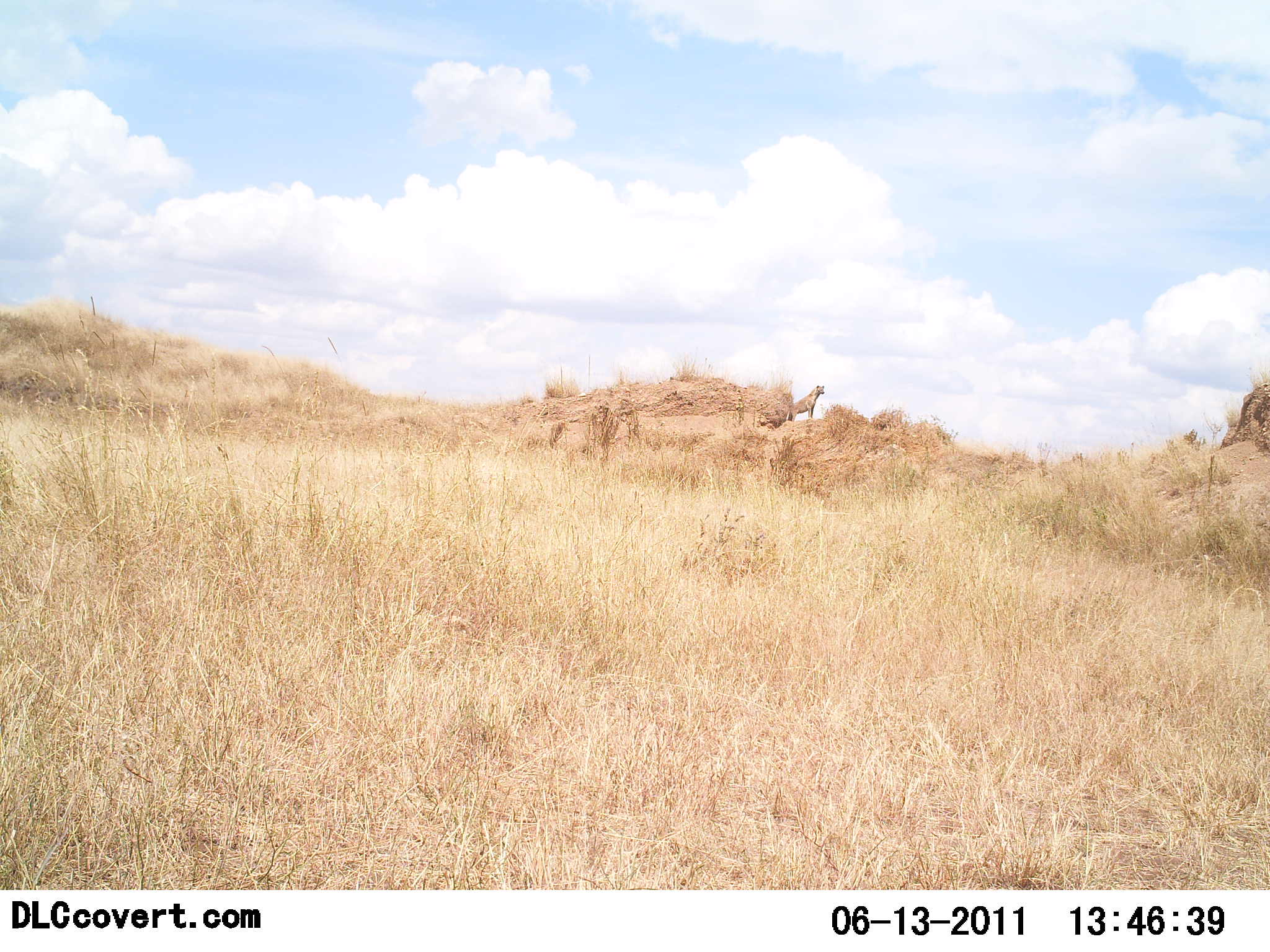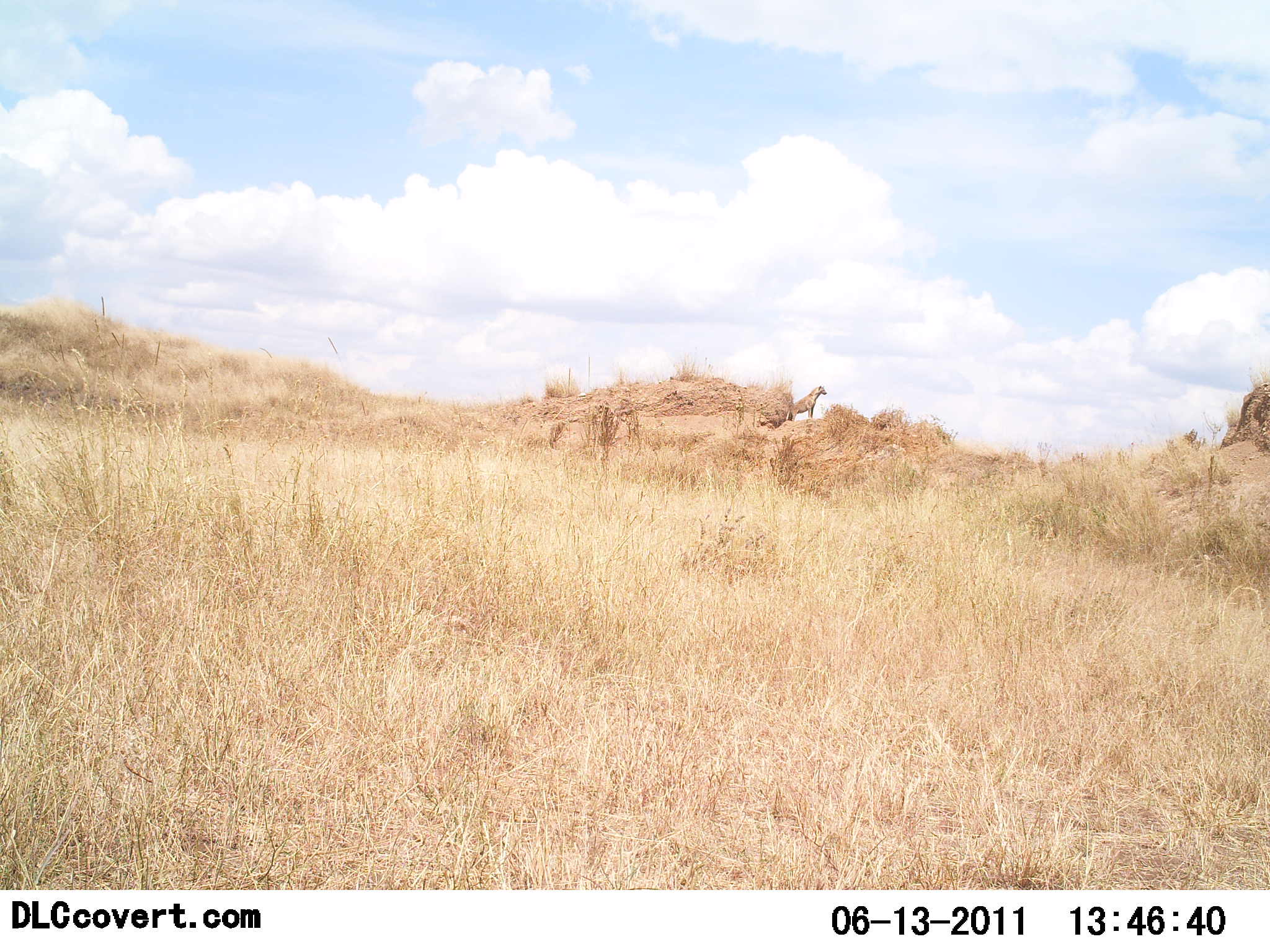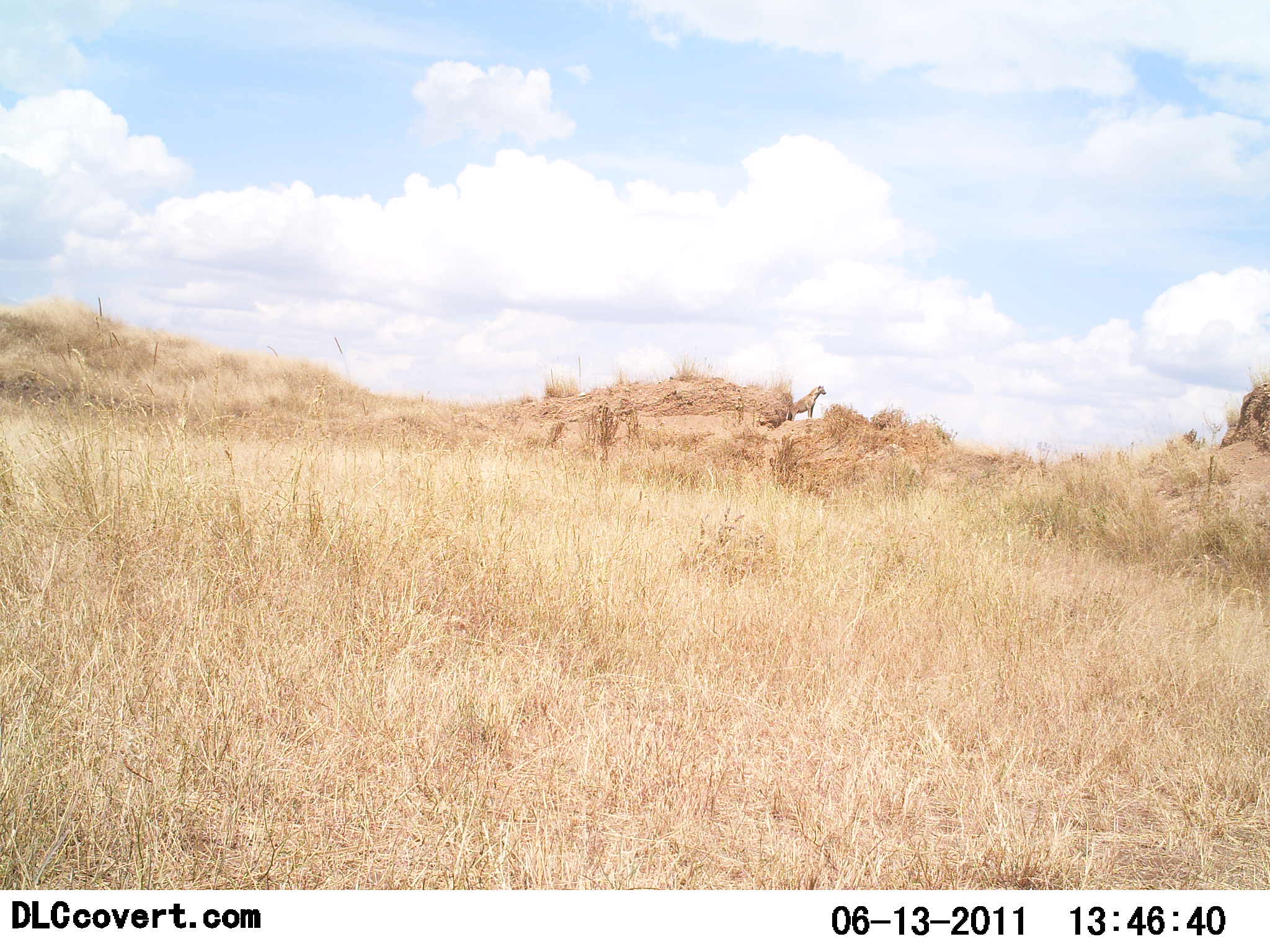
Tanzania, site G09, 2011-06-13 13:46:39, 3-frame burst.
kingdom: Animalia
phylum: Chordata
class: Mammalia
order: Carnivora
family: Hyaenidae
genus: Crocuta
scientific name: Crocuta crocuta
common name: spotted hyena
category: hyenaspotted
Hyenaspotted (spotted hyena) (Crocuta crocuta), count 1. Behavior (volunteer vote fractions): standing 100%, resting 0%, moving 0%, interacting 0%. Young present (vote fraction): 0%. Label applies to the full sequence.